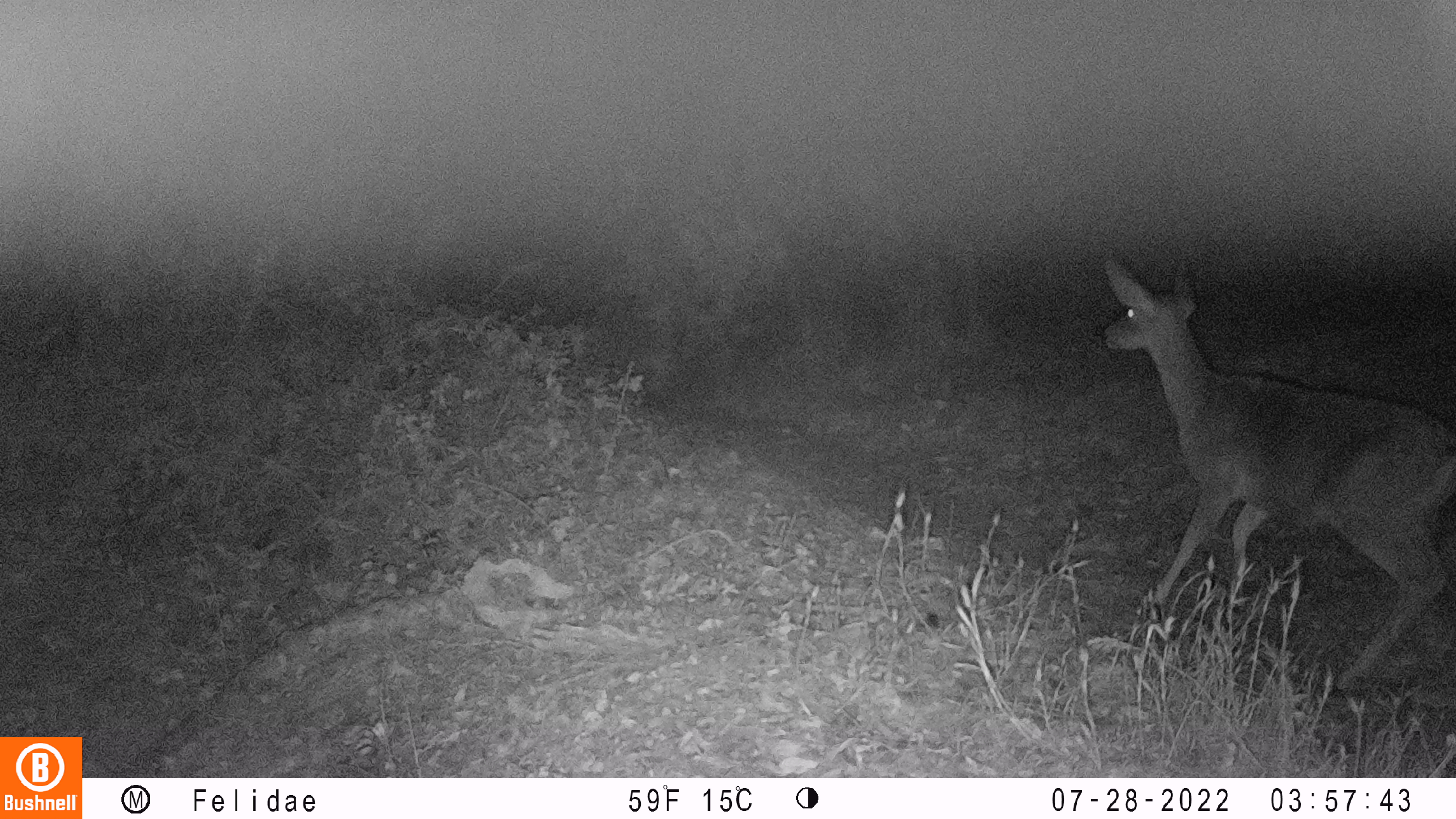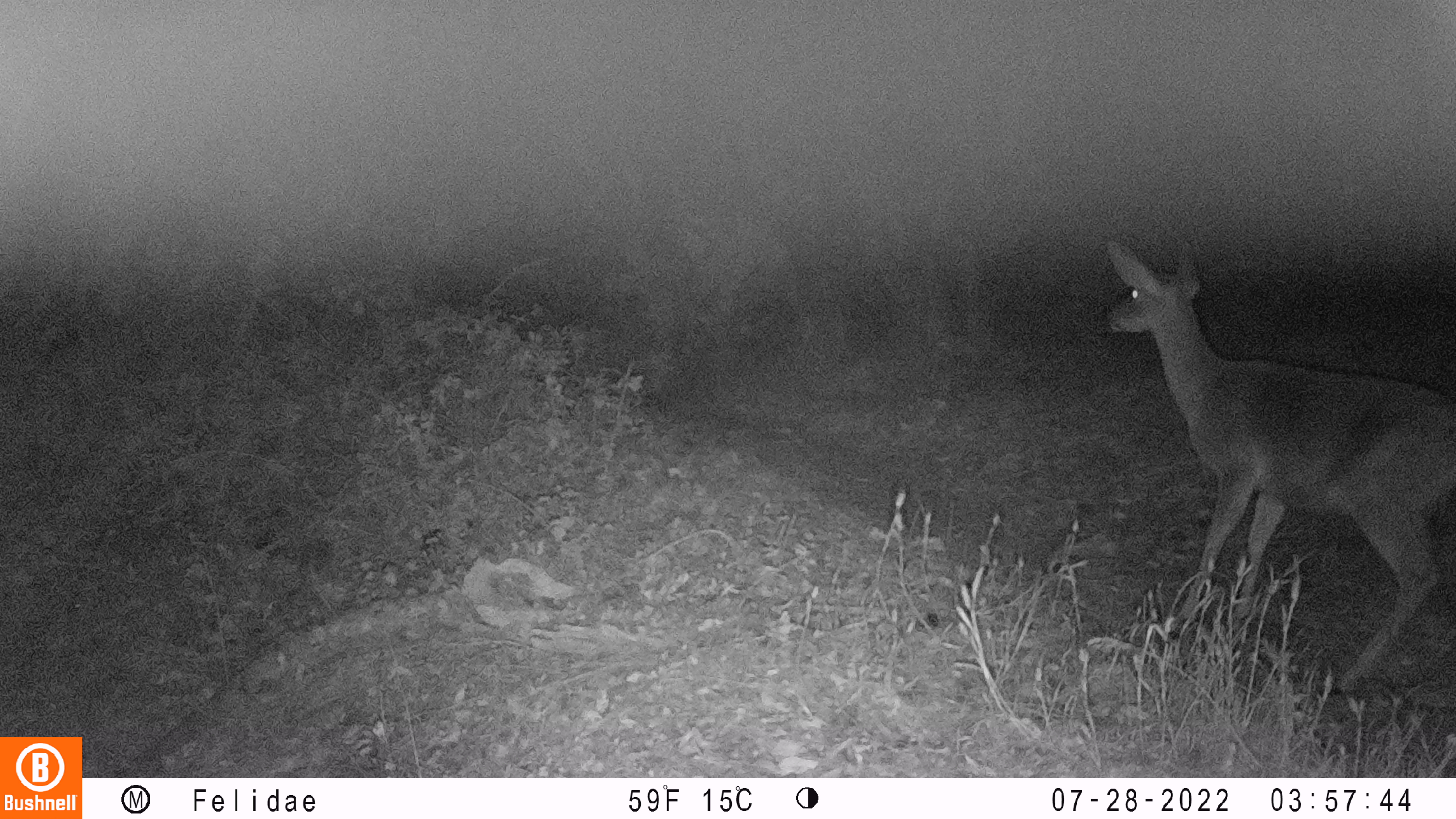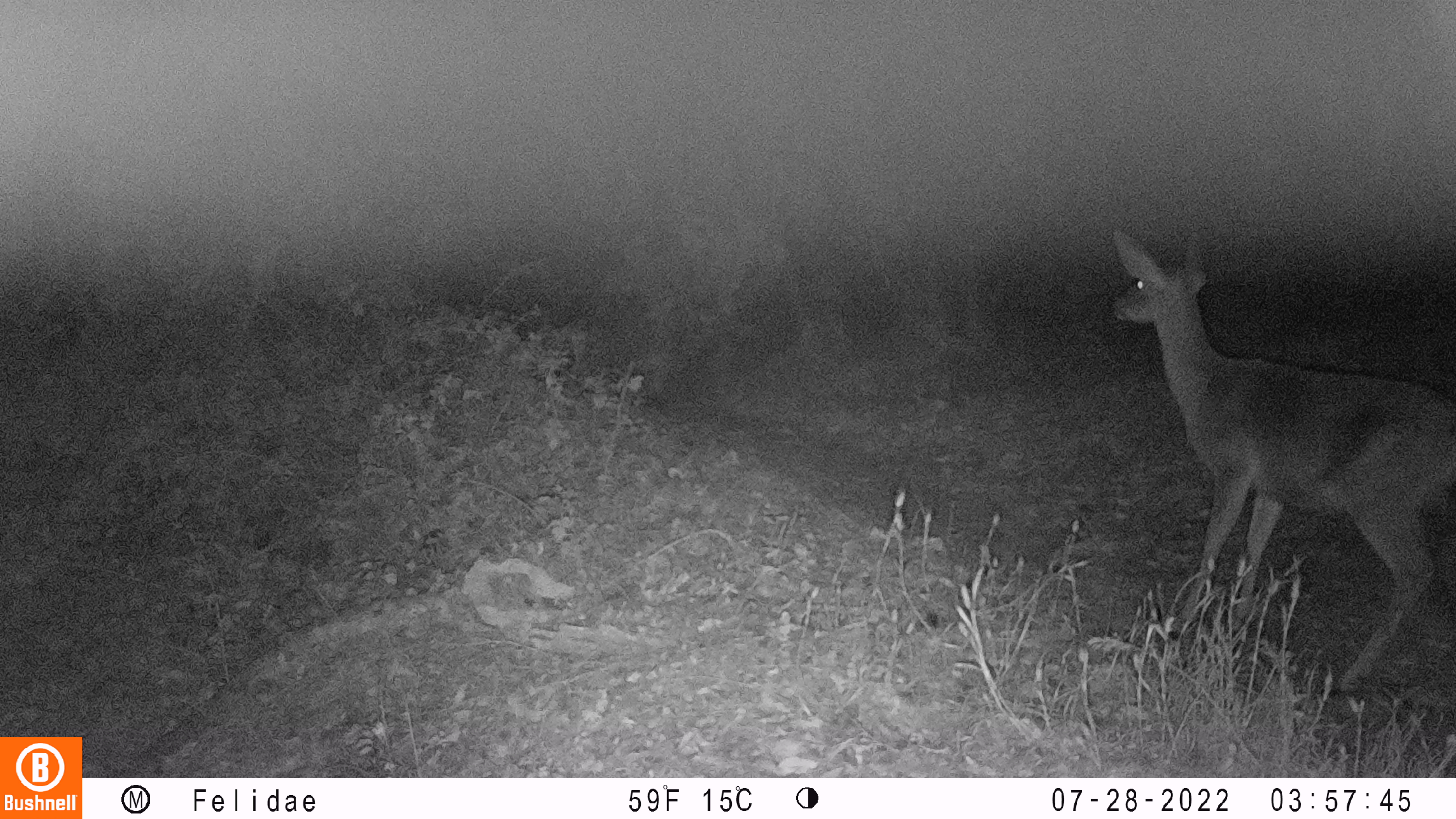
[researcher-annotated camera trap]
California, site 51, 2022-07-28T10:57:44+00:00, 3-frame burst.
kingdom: Animalia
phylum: Chordata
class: Mammalia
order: Artiodactyla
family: Cervidae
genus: Odocoileus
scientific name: Odocoileus hemionus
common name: mule deer